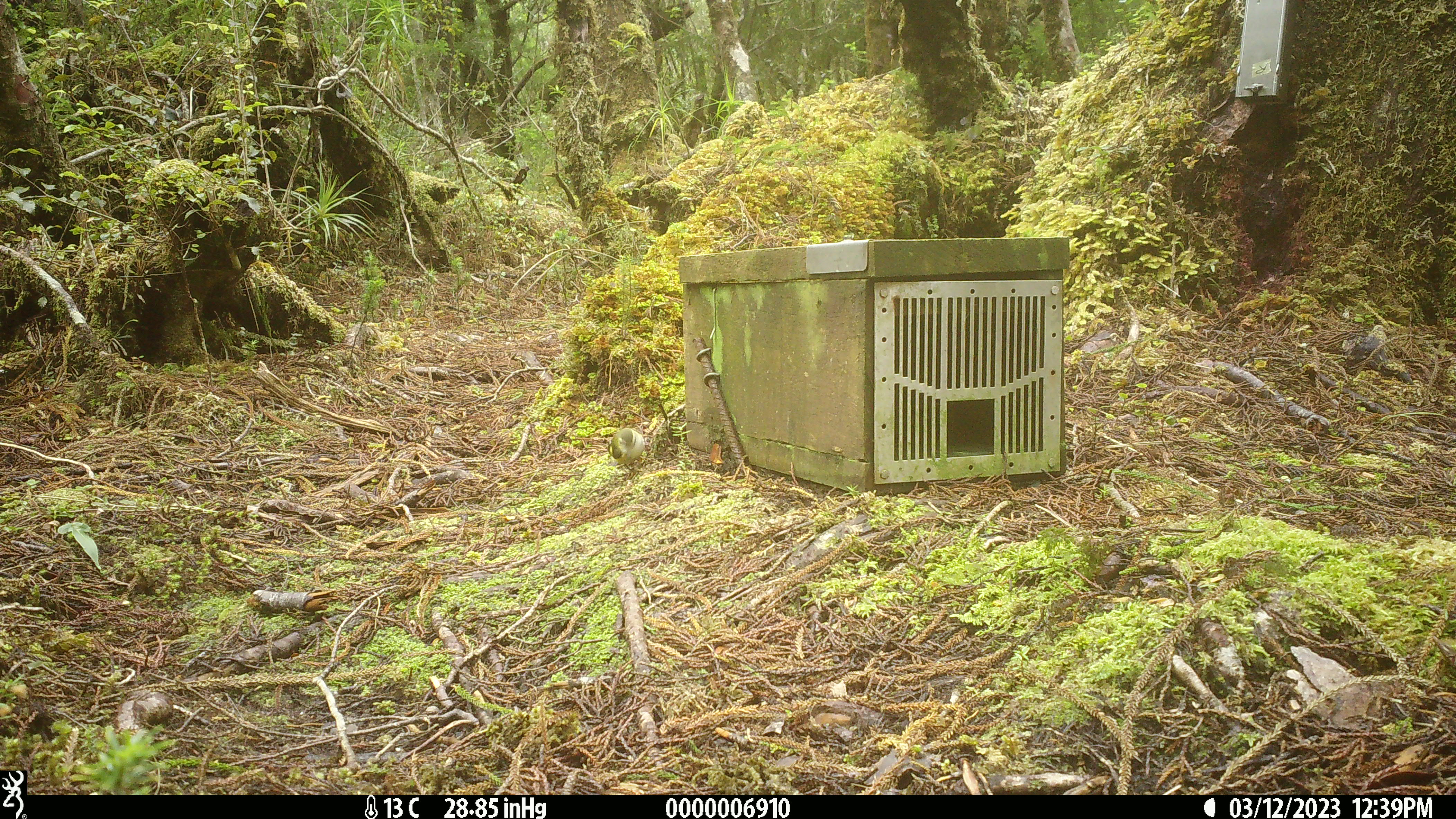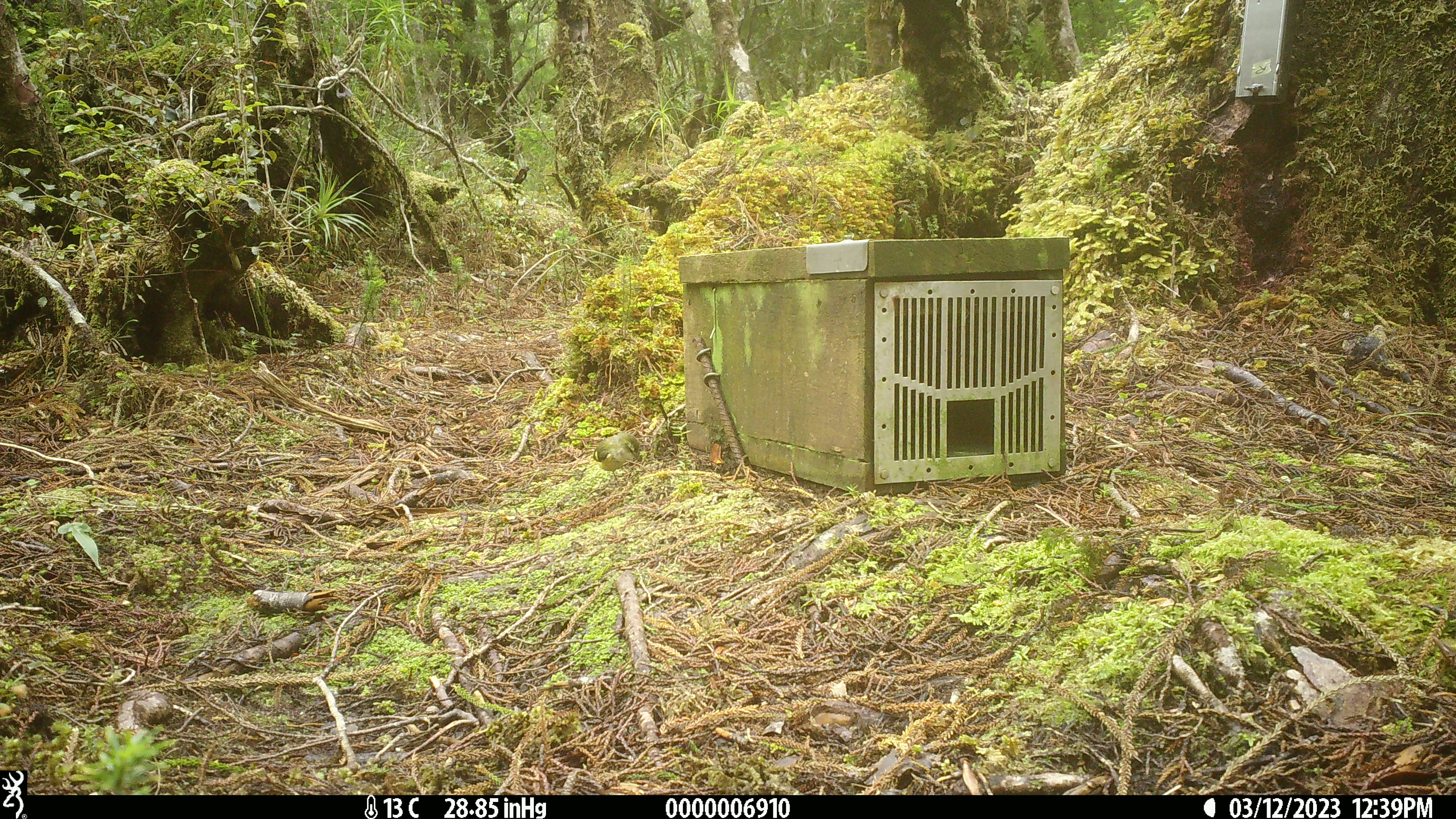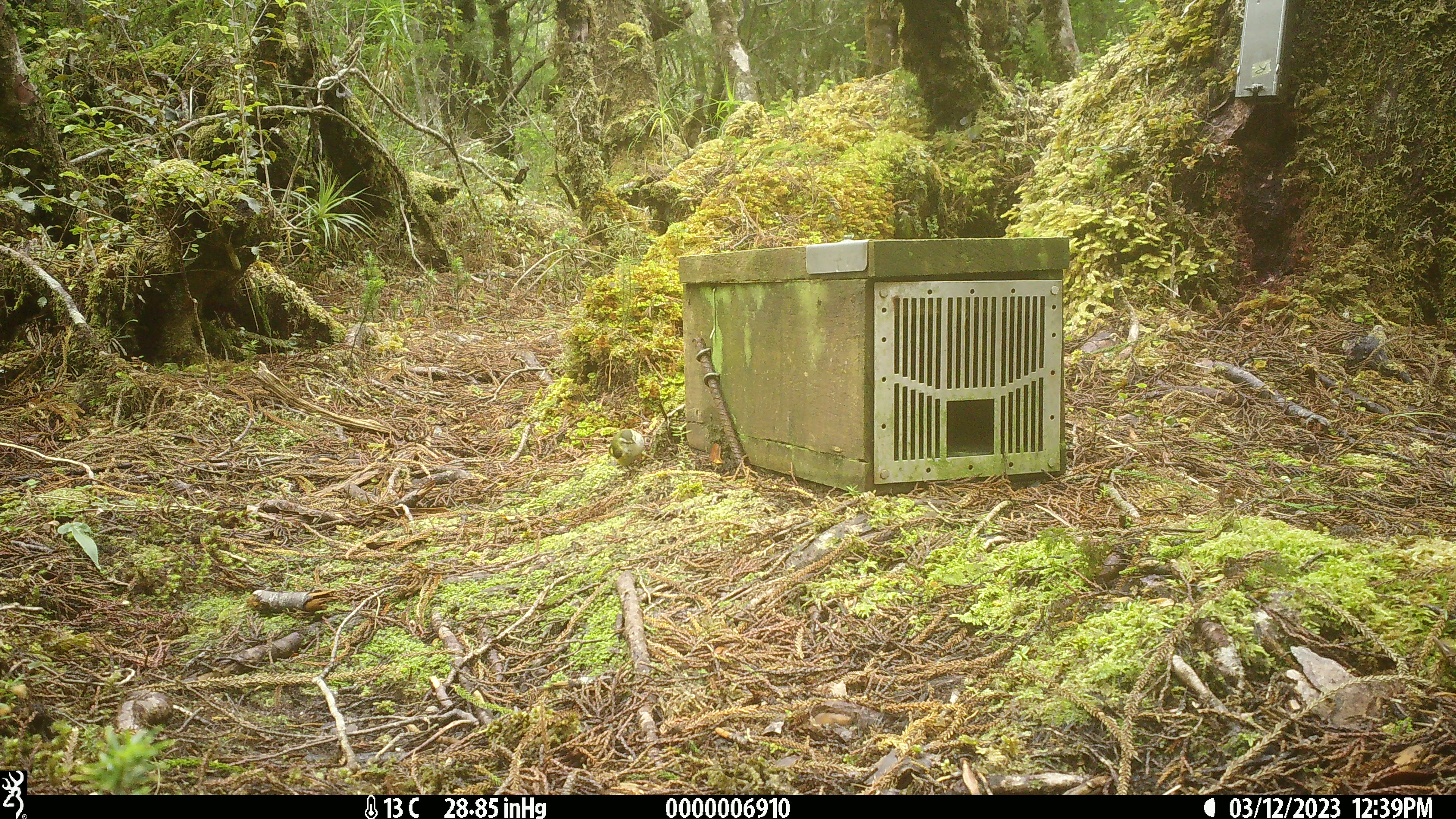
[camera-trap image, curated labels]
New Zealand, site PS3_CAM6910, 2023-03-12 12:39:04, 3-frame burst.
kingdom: Animalia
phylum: Chordata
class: Aves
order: Passeriformes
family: Acanthisittidae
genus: Acanthisitta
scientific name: Acanthisitta chloris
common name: rifleman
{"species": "rifleman (Acanthisitta chloris)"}